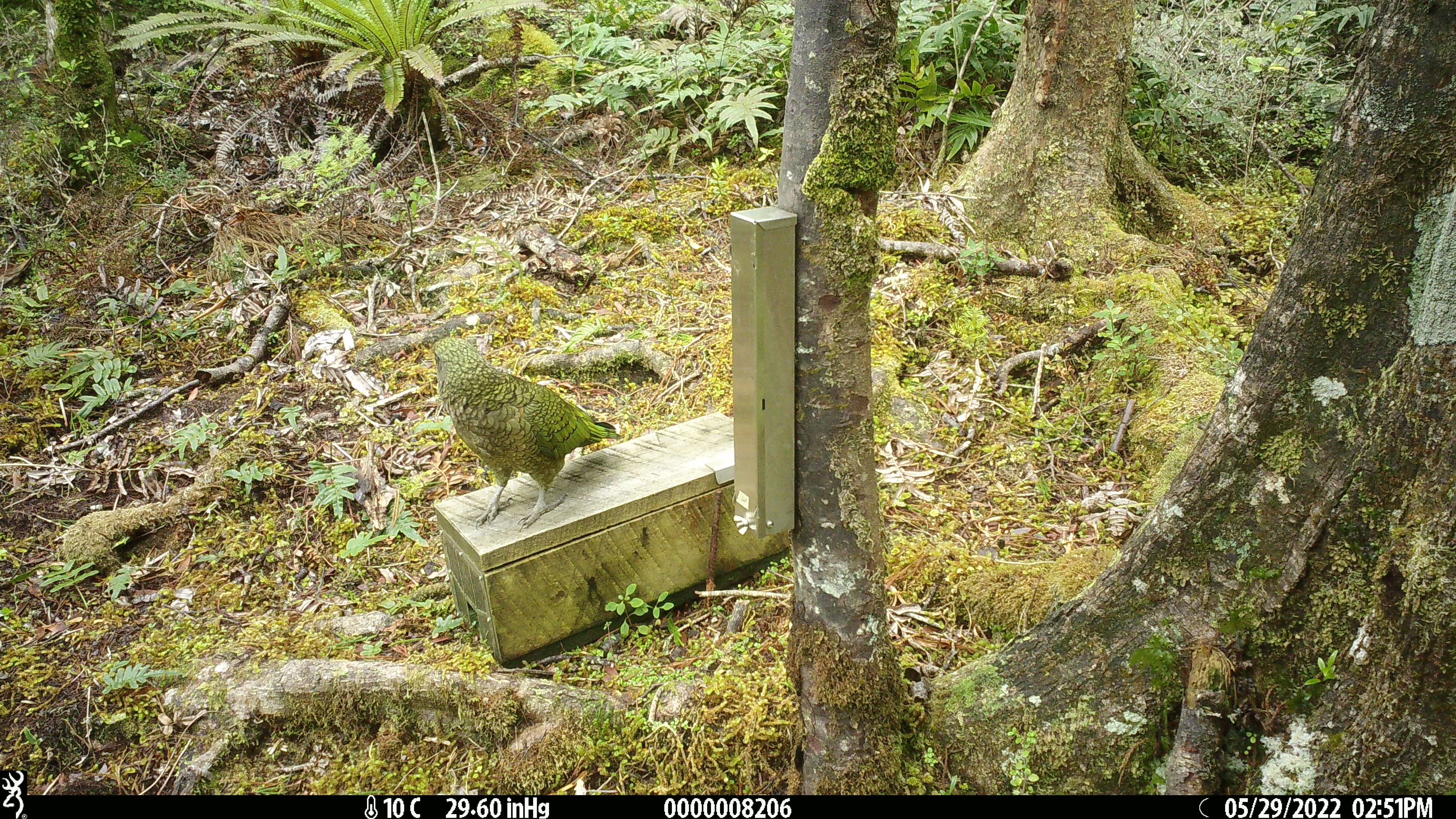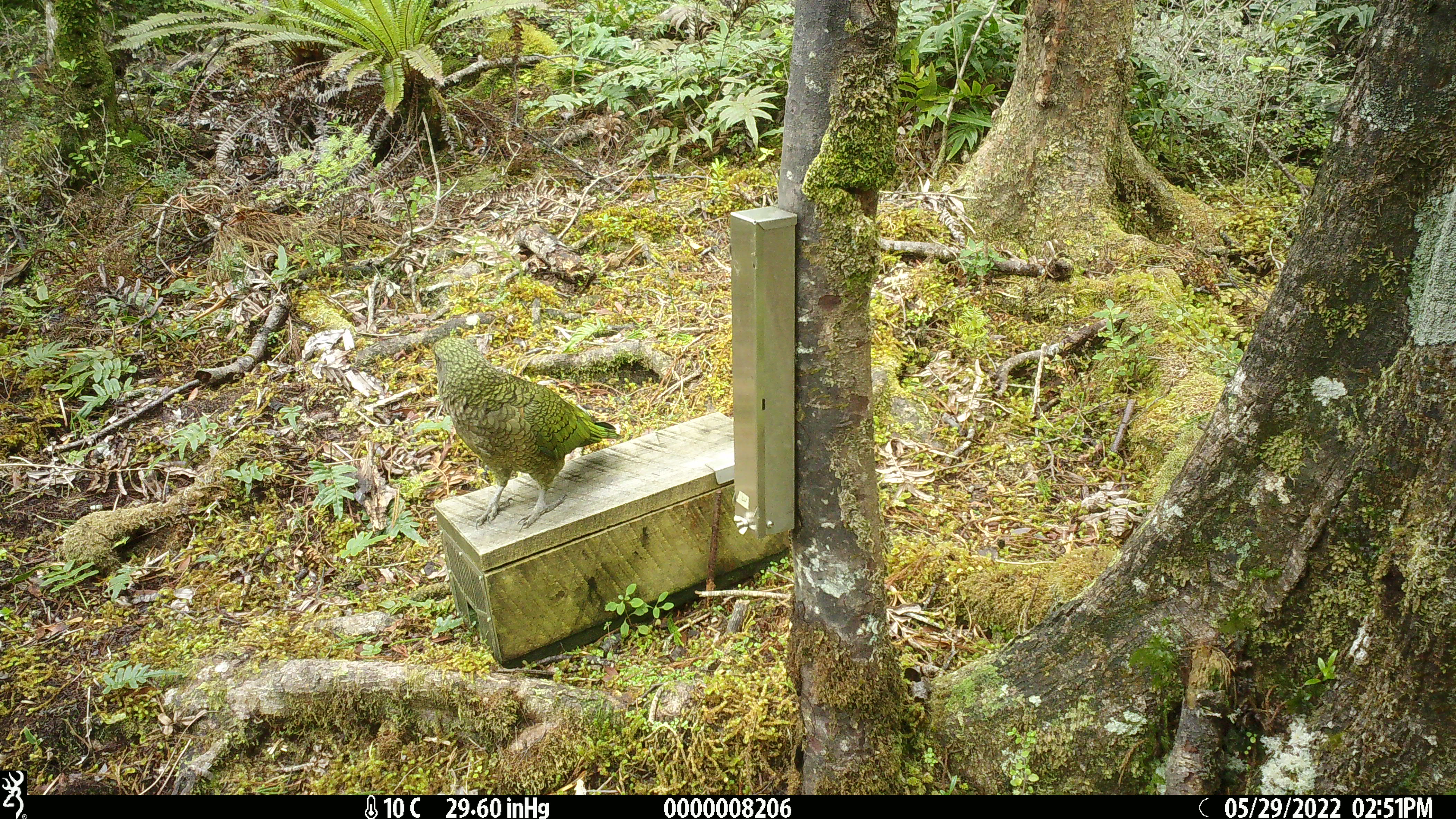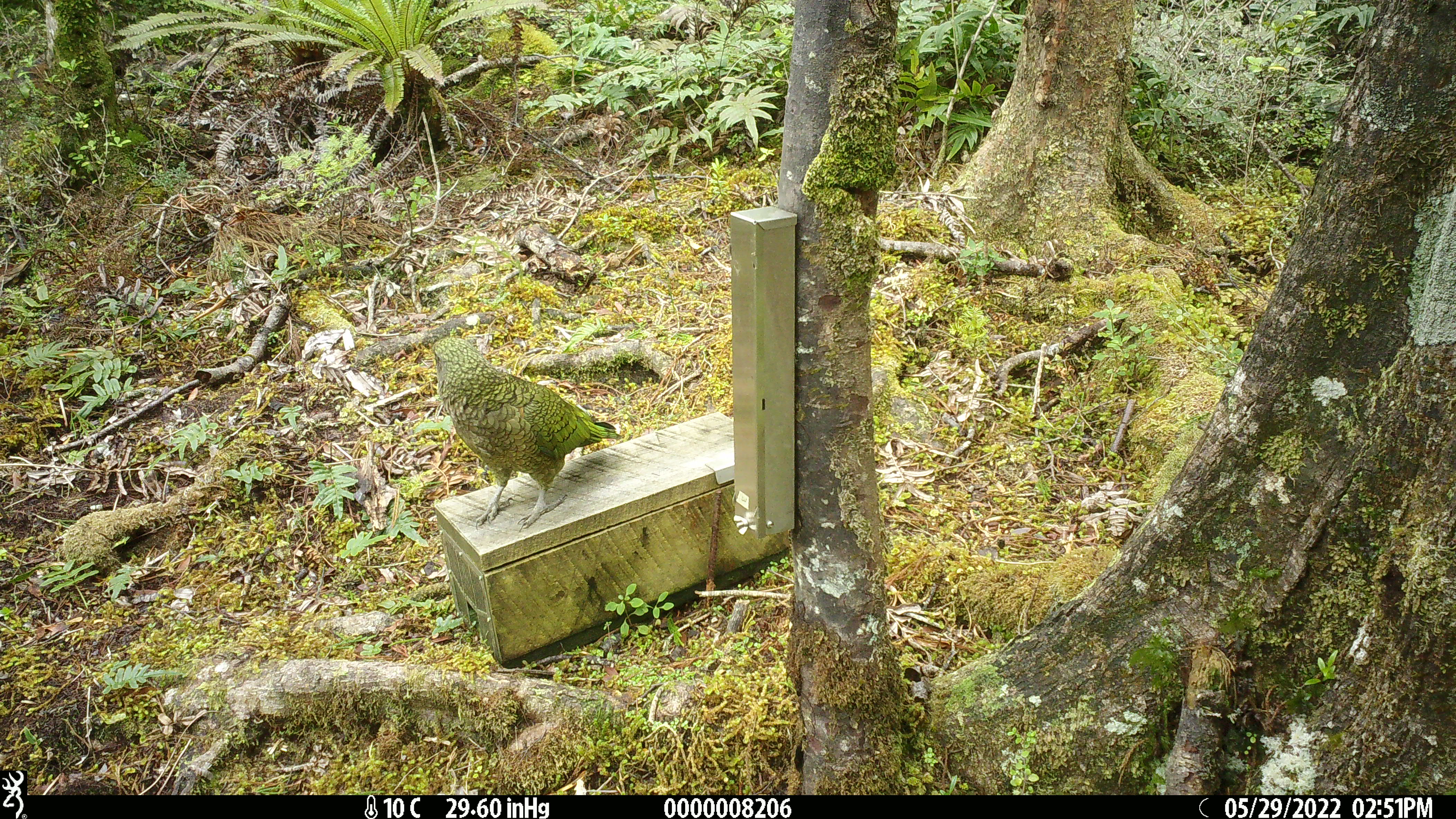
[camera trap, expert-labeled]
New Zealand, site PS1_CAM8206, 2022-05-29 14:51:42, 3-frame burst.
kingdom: Animalia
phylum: Chordata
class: Aves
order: Psittaciformes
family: Strigopidae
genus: Nestor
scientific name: Nestor notabilis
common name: kea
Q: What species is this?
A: Kea (Nestor notabilis).